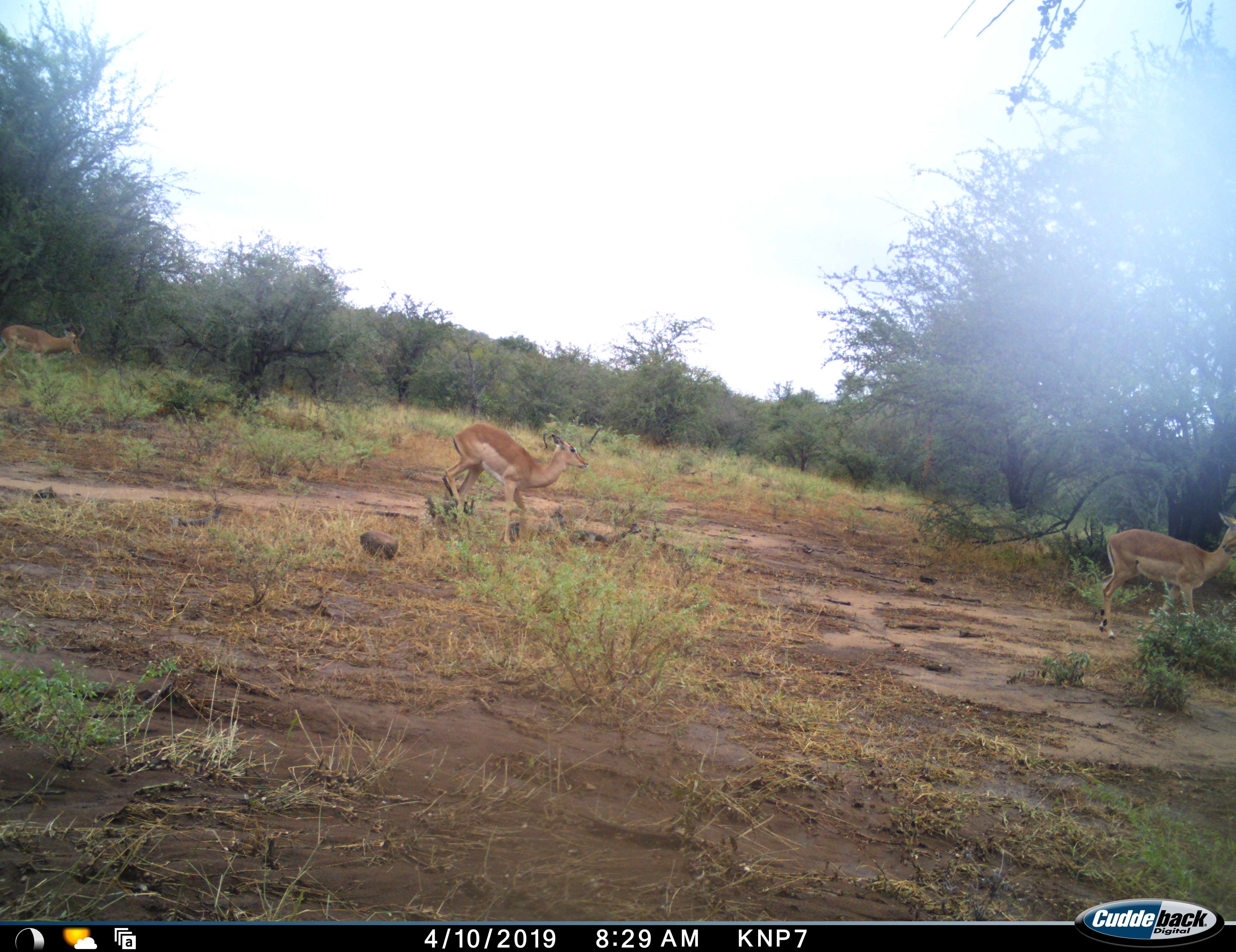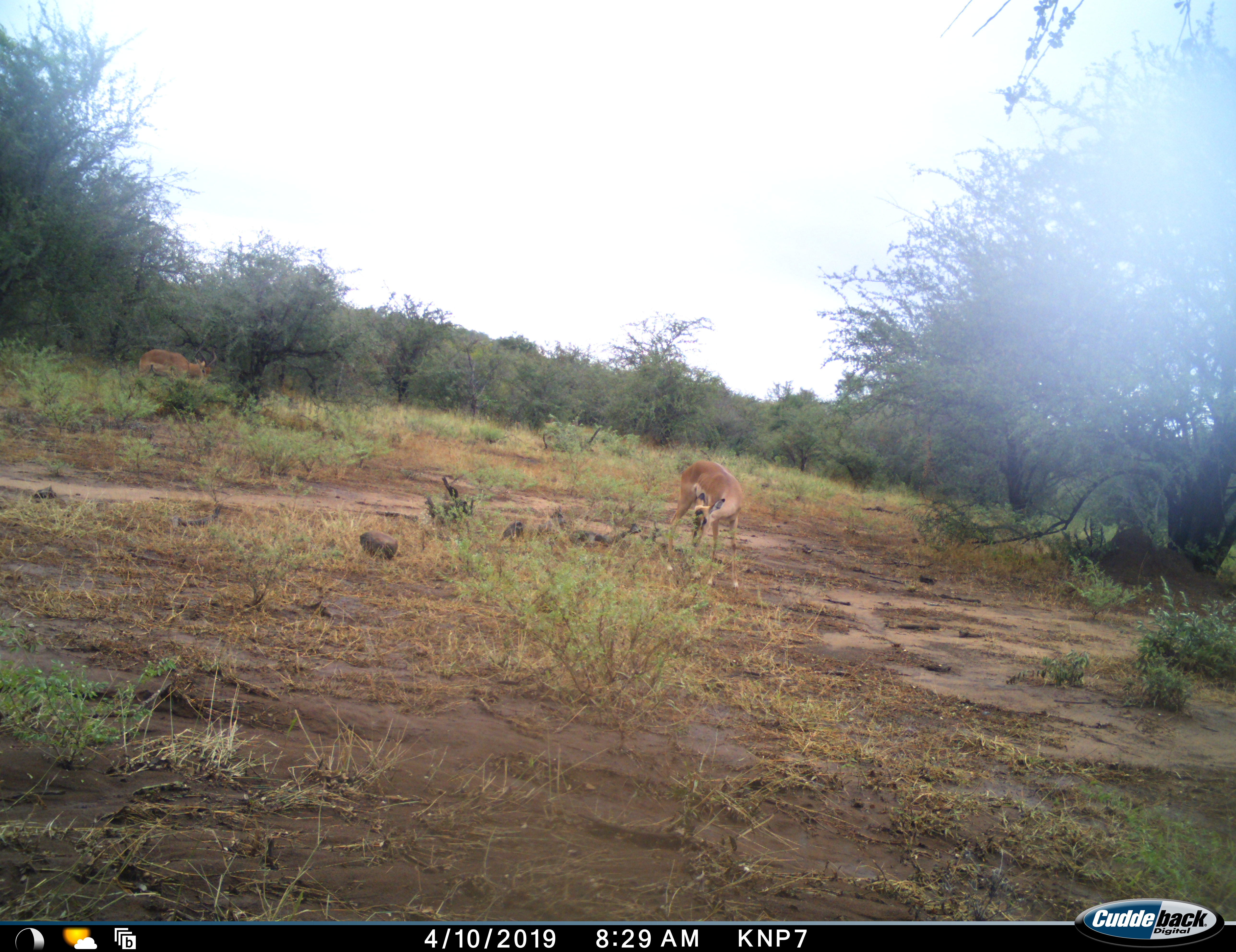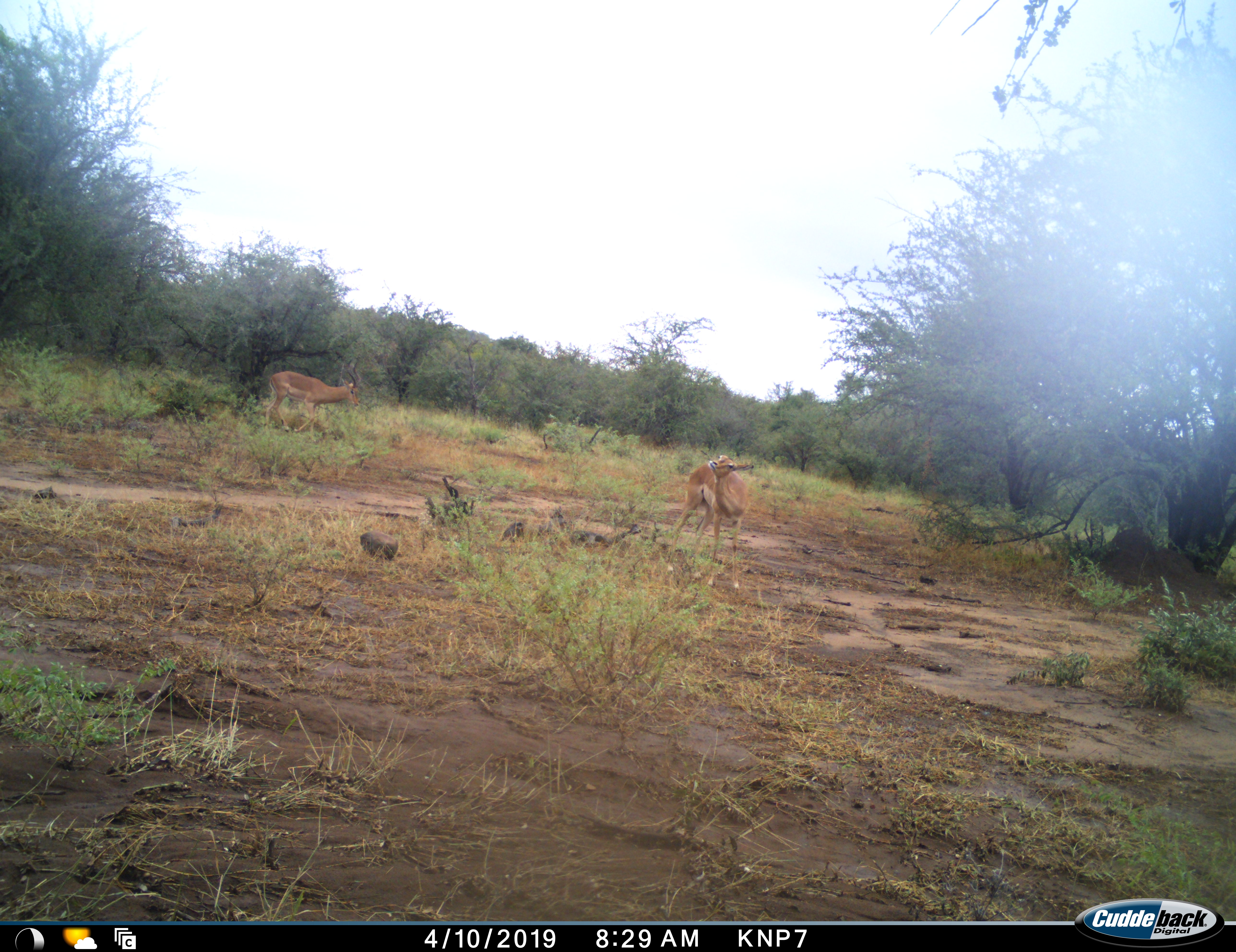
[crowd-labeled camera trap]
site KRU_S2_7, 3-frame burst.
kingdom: Animalia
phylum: Chordata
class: Mammalia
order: Artiodactyla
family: Bovidae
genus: Aepyceros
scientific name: Aepyceros melampus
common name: impala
Impala (Aepyceros melampus), count 3. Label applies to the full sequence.